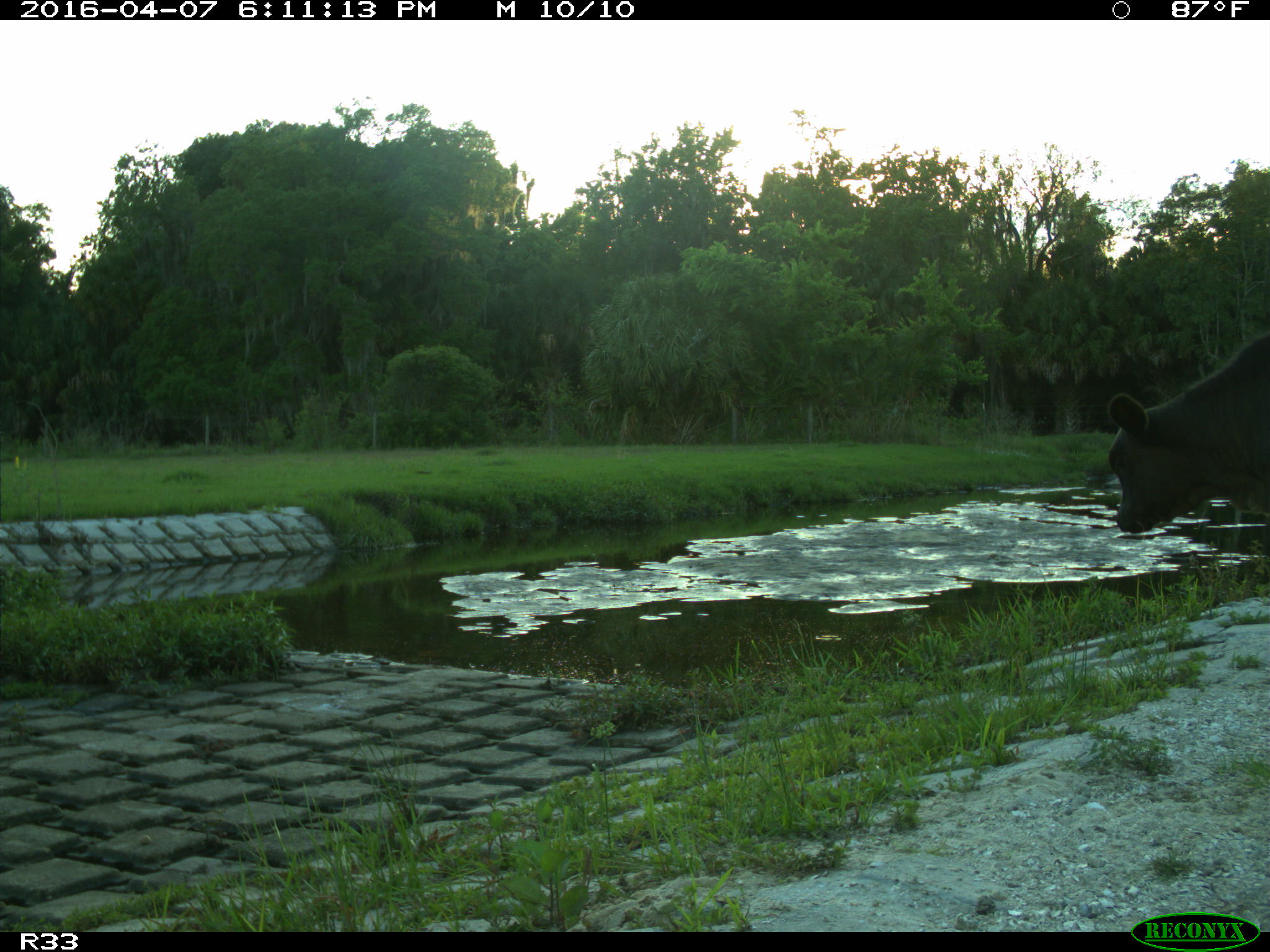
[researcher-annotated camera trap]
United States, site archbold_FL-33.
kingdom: Animalia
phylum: Chordata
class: Mammalia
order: Artiodactyla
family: Bovidae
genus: Bos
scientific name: Bos taurus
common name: domestic cow